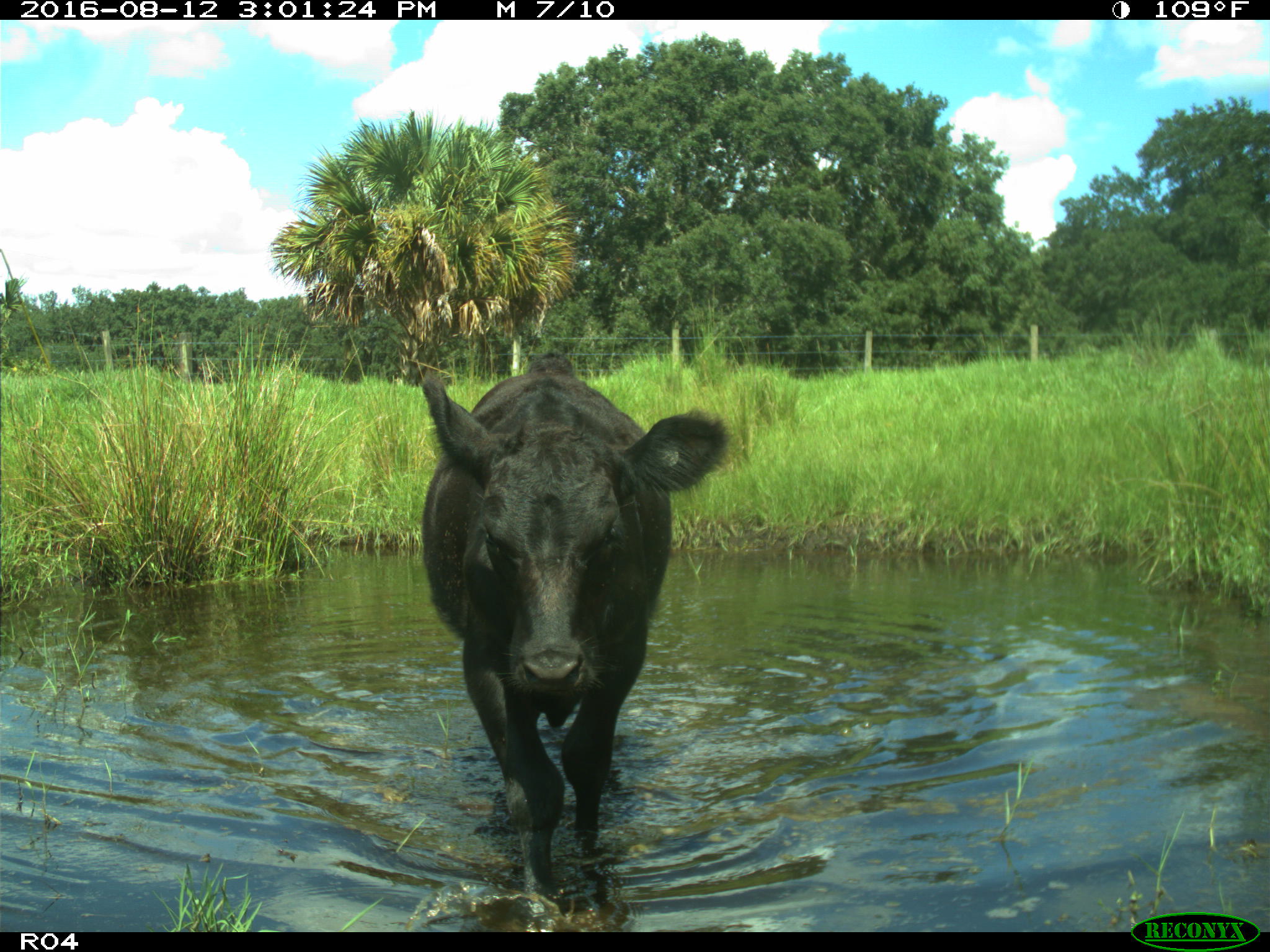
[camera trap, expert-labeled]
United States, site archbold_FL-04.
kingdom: Animalia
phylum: Chordata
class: Mammalia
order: Artiodactyla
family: Bovidae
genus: Bos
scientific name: Bos taurus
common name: domestic cow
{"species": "Bos taurus (domestic cow)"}